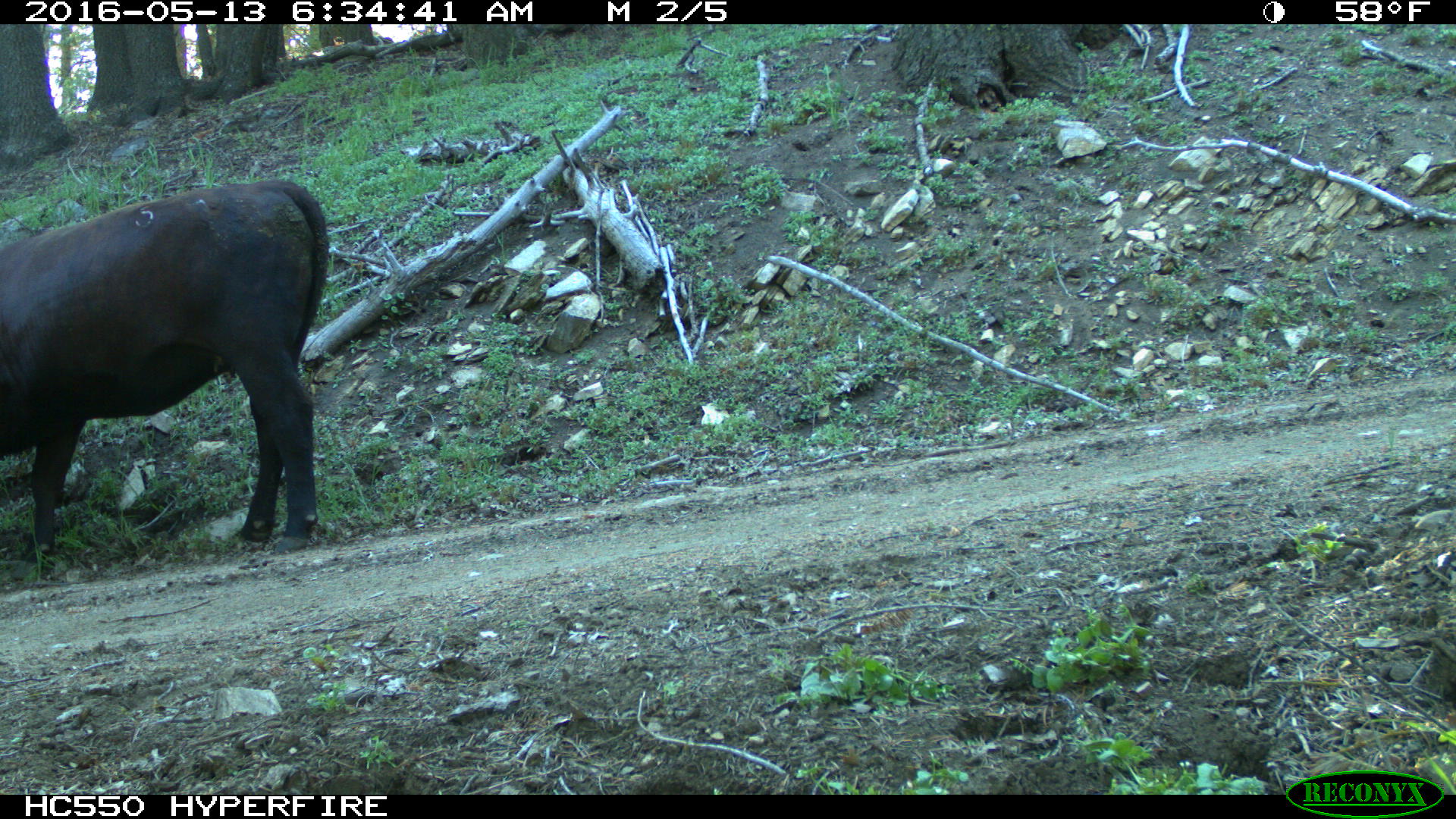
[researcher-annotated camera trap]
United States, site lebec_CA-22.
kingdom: Animalia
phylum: Chordata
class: Mammalia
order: Artiodactyla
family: Bovidae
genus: Bos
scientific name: Bos taurus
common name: domestic cow